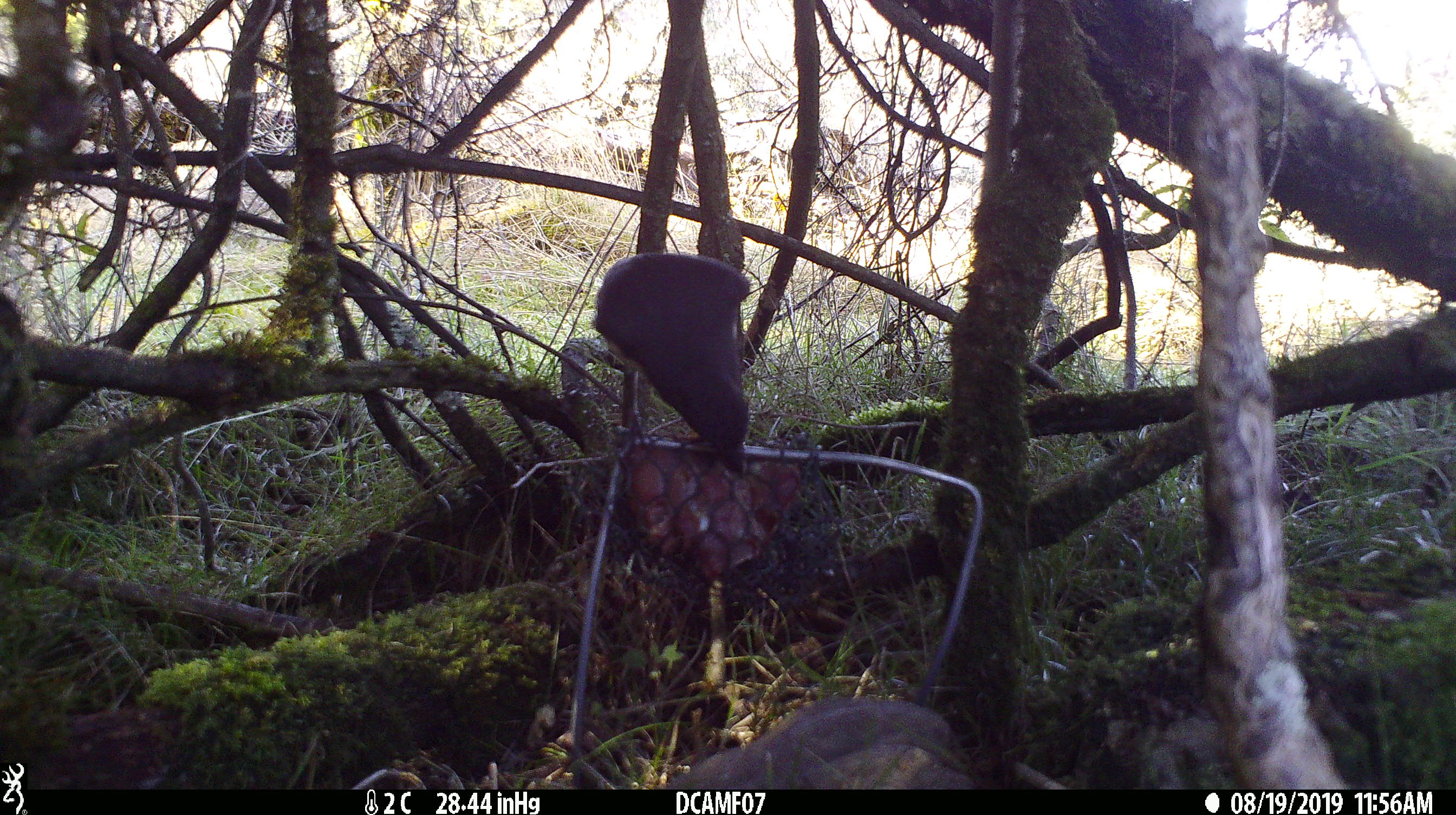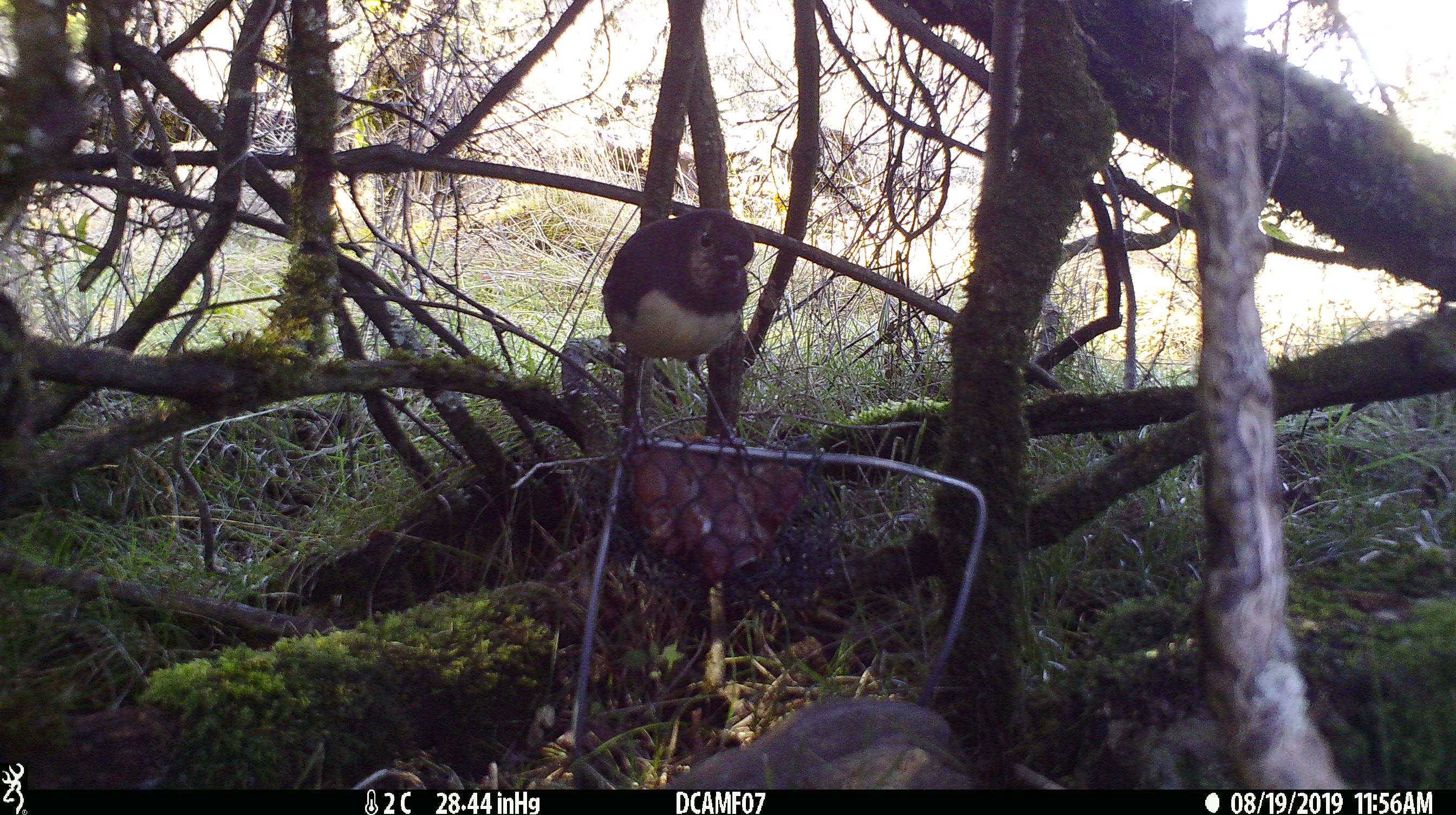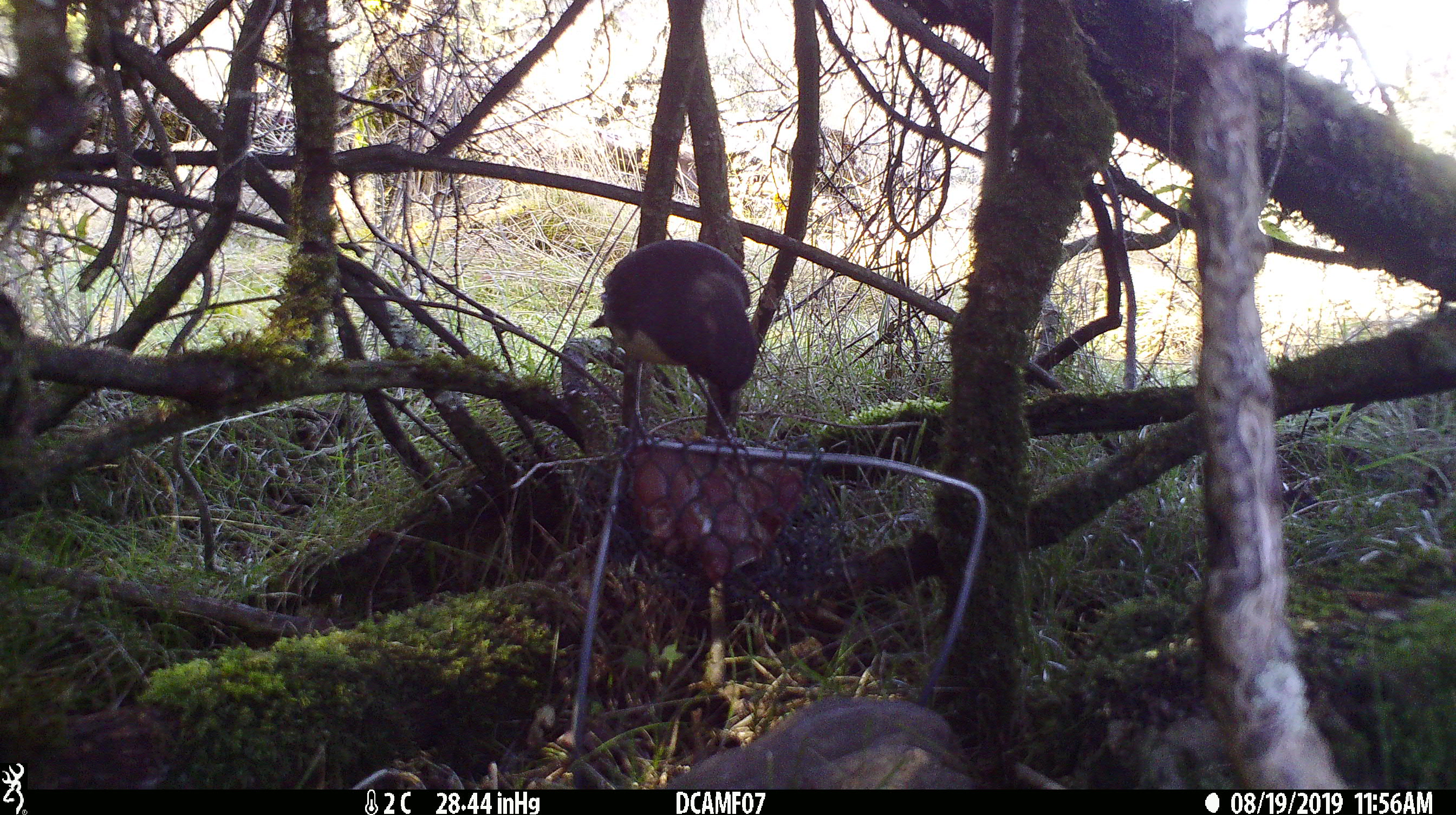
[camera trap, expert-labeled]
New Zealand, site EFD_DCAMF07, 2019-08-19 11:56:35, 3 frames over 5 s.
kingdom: Animalia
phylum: Chordata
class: Aves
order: Passeriformes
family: Petroicidae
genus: Petroica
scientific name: Petroica australis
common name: new zealand robin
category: robin